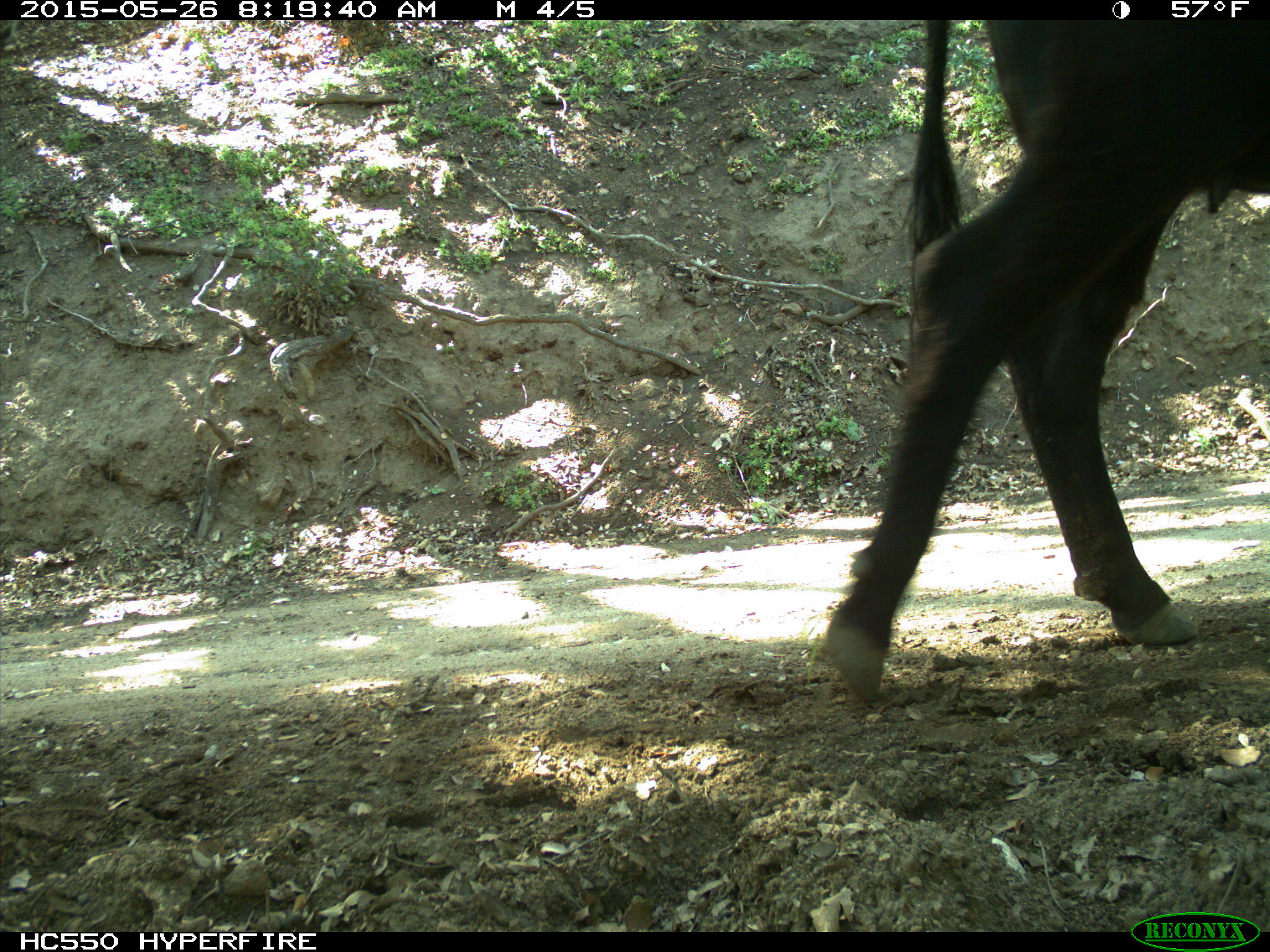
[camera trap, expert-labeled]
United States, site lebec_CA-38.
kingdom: Animalia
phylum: Chordata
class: Mammalia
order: Artiodactyla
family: Bovidae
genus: Bos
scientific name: Bos taurus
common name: domestic cow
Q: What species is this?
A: Bos taurus (domestic cow).